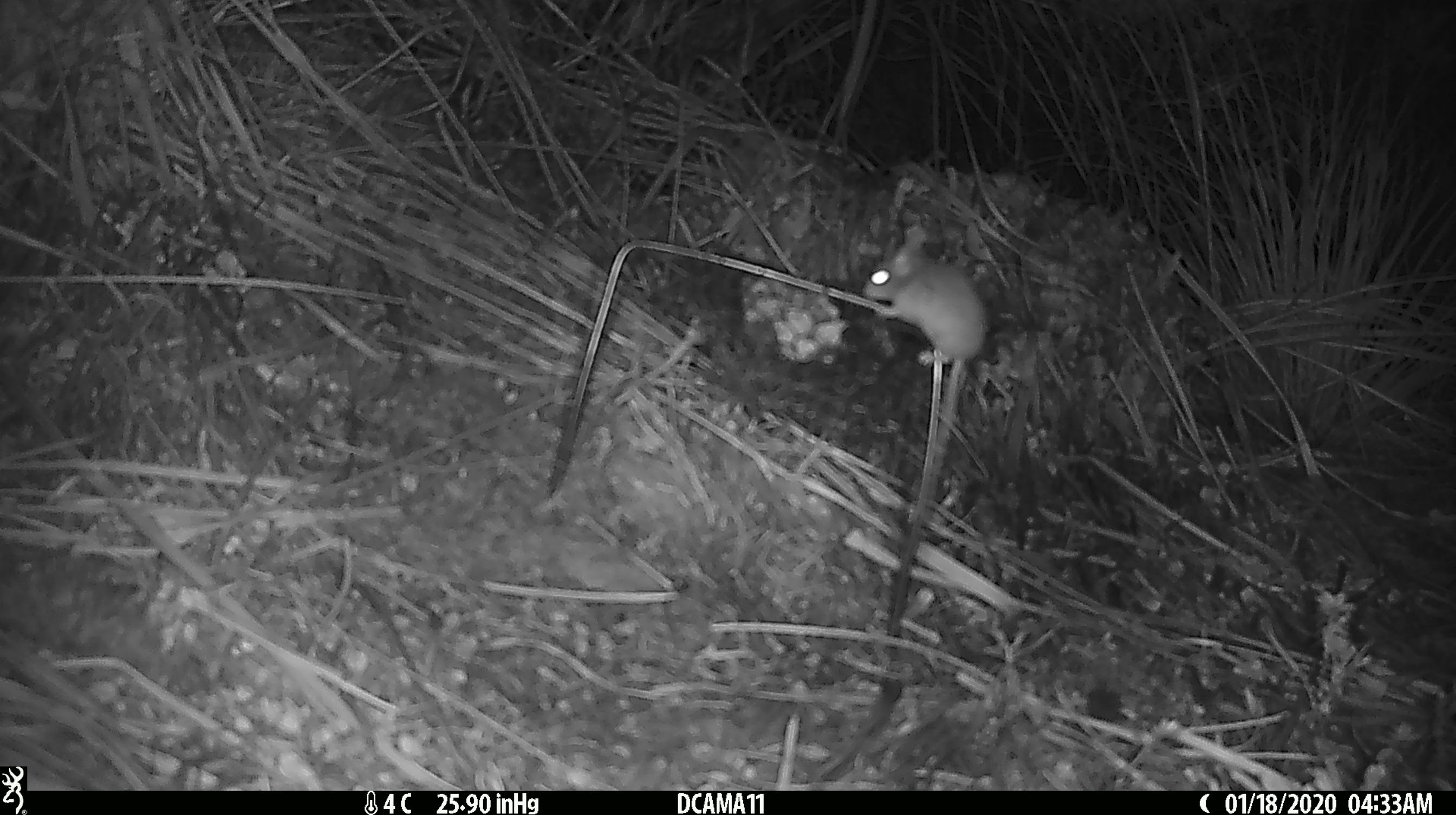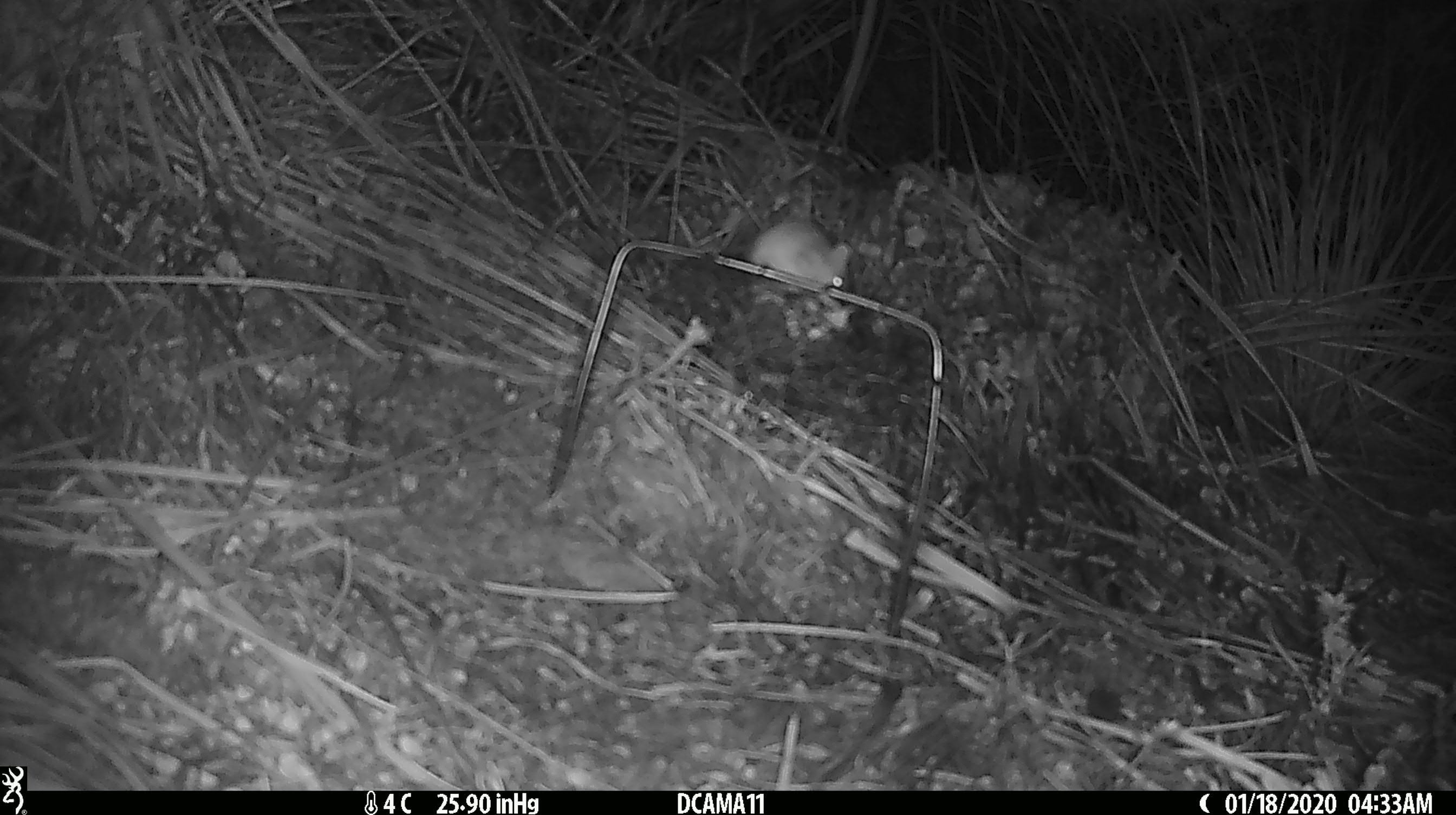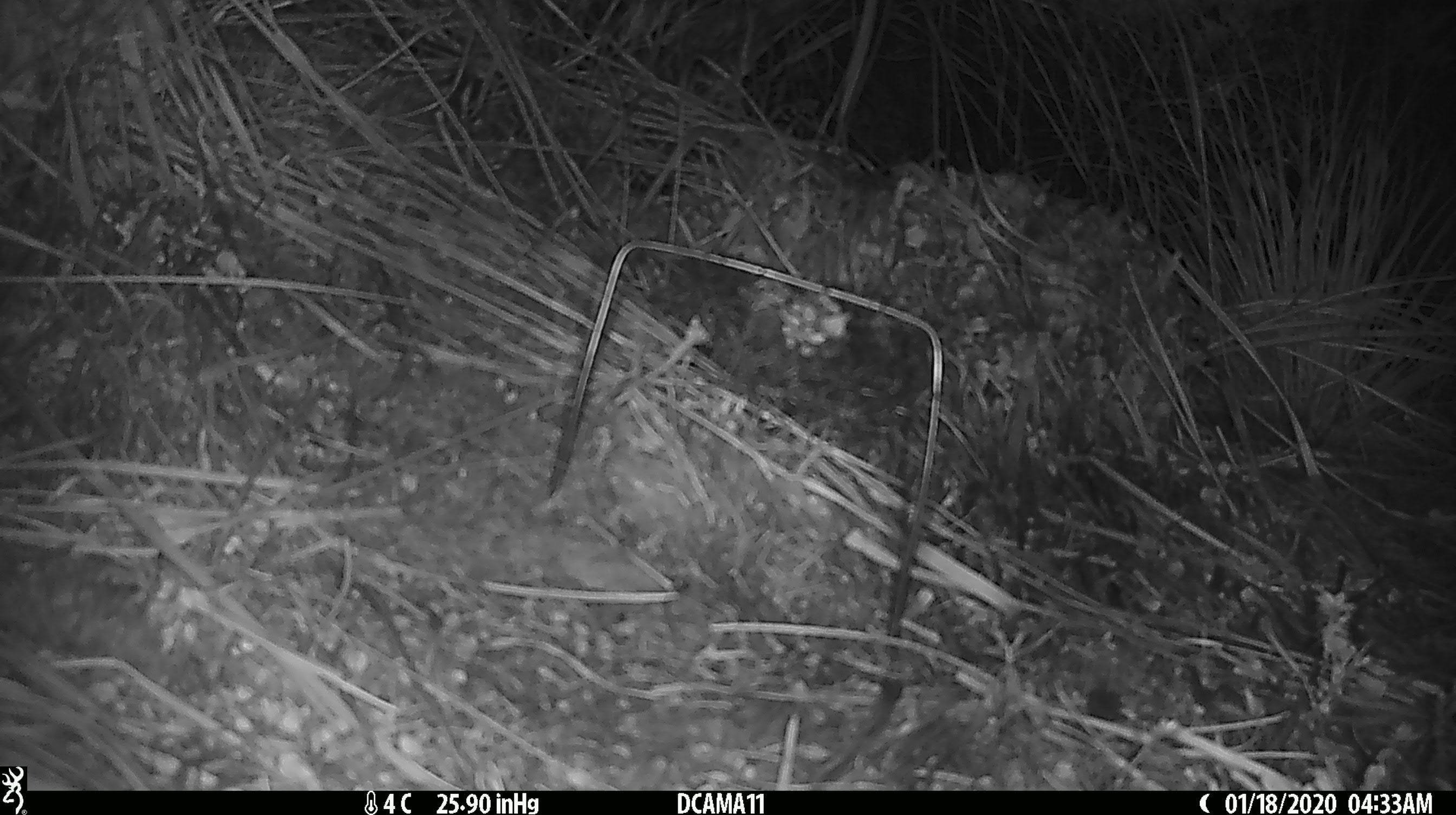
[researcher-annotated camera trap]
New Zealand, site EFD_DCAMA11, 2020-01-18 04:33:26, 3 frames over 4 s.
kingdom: Animalia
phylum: Chordata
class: Mammalia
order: Rodentia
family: Muridae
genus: Mus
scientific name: Mus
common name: mouse